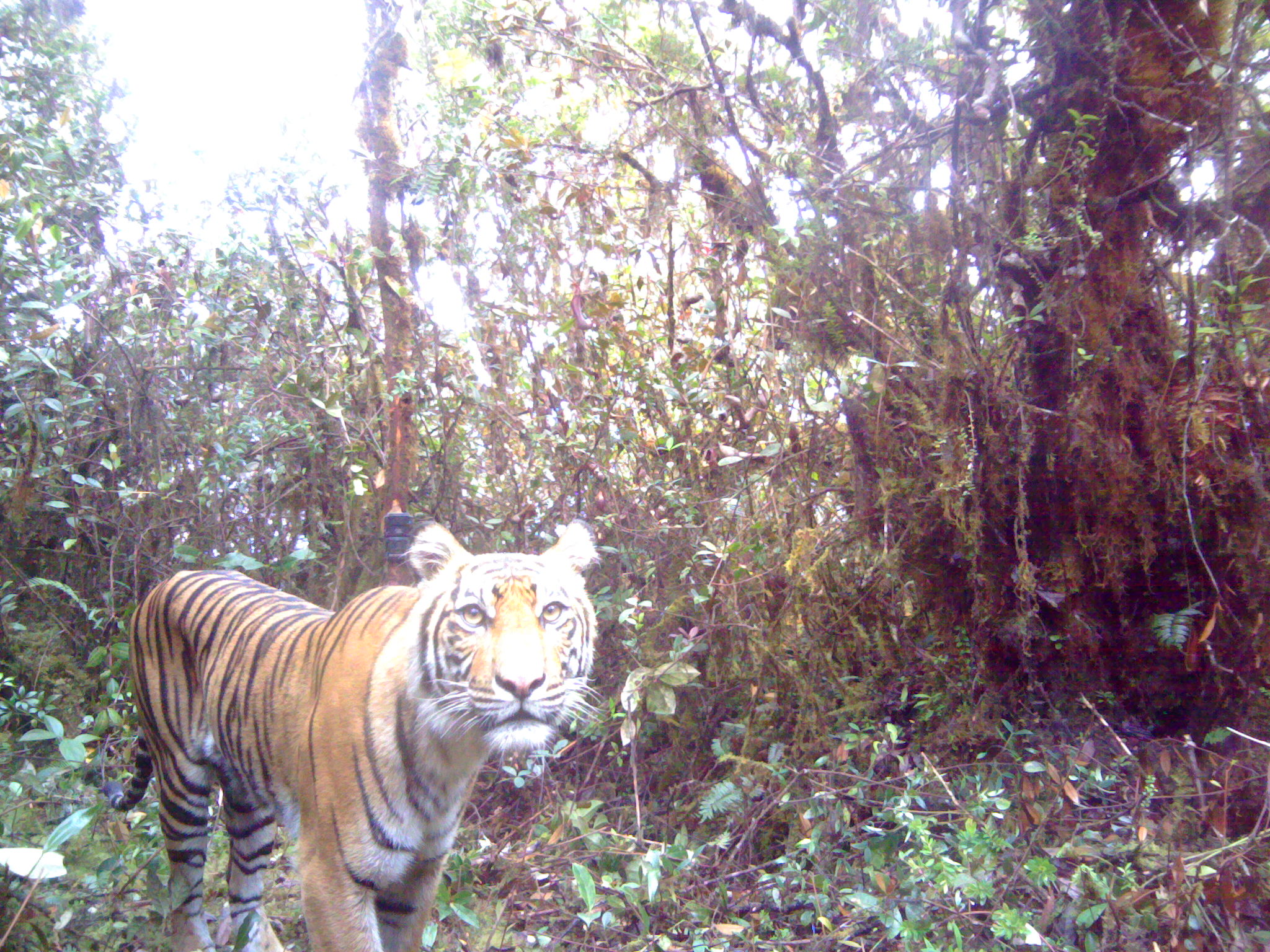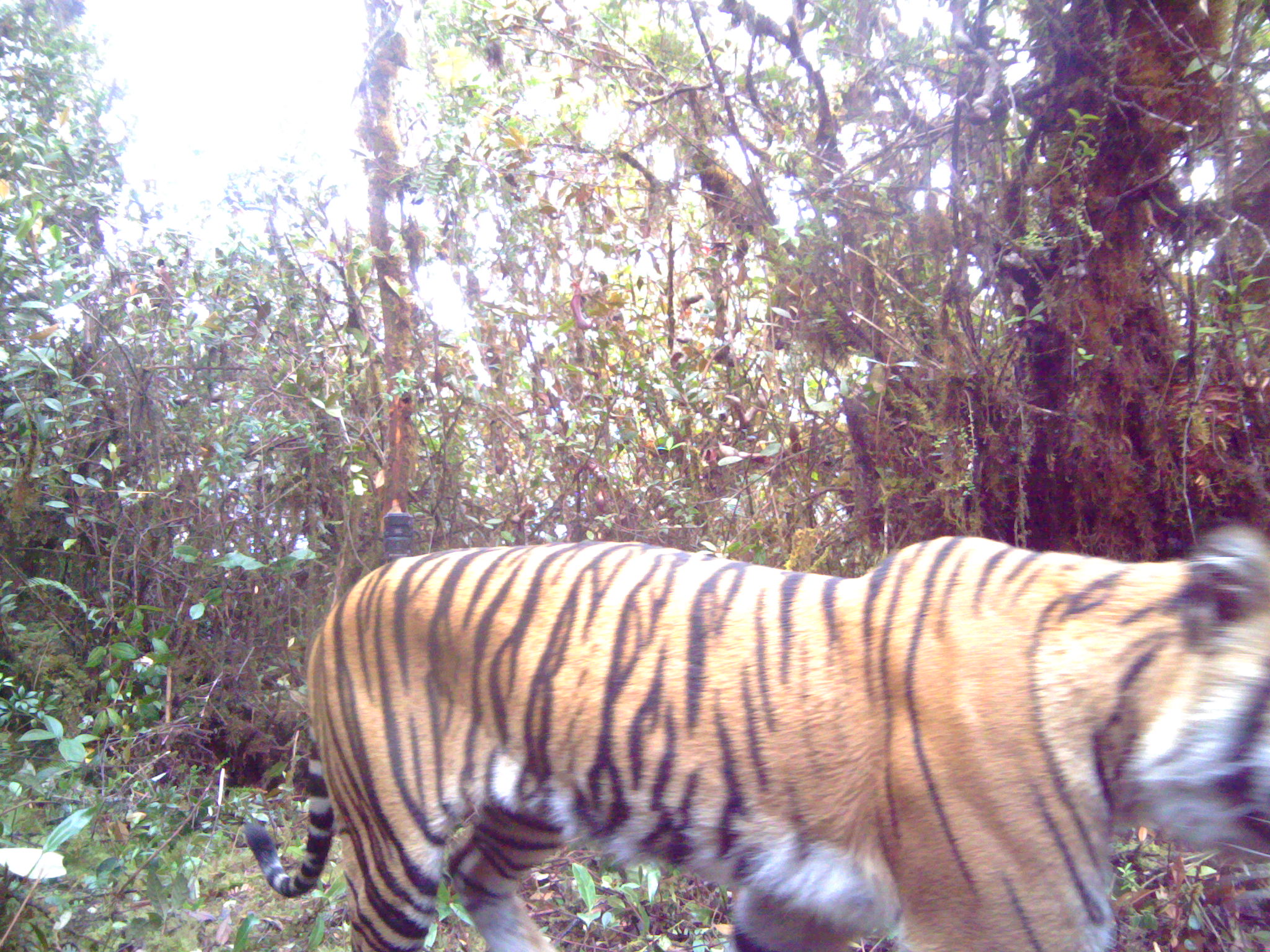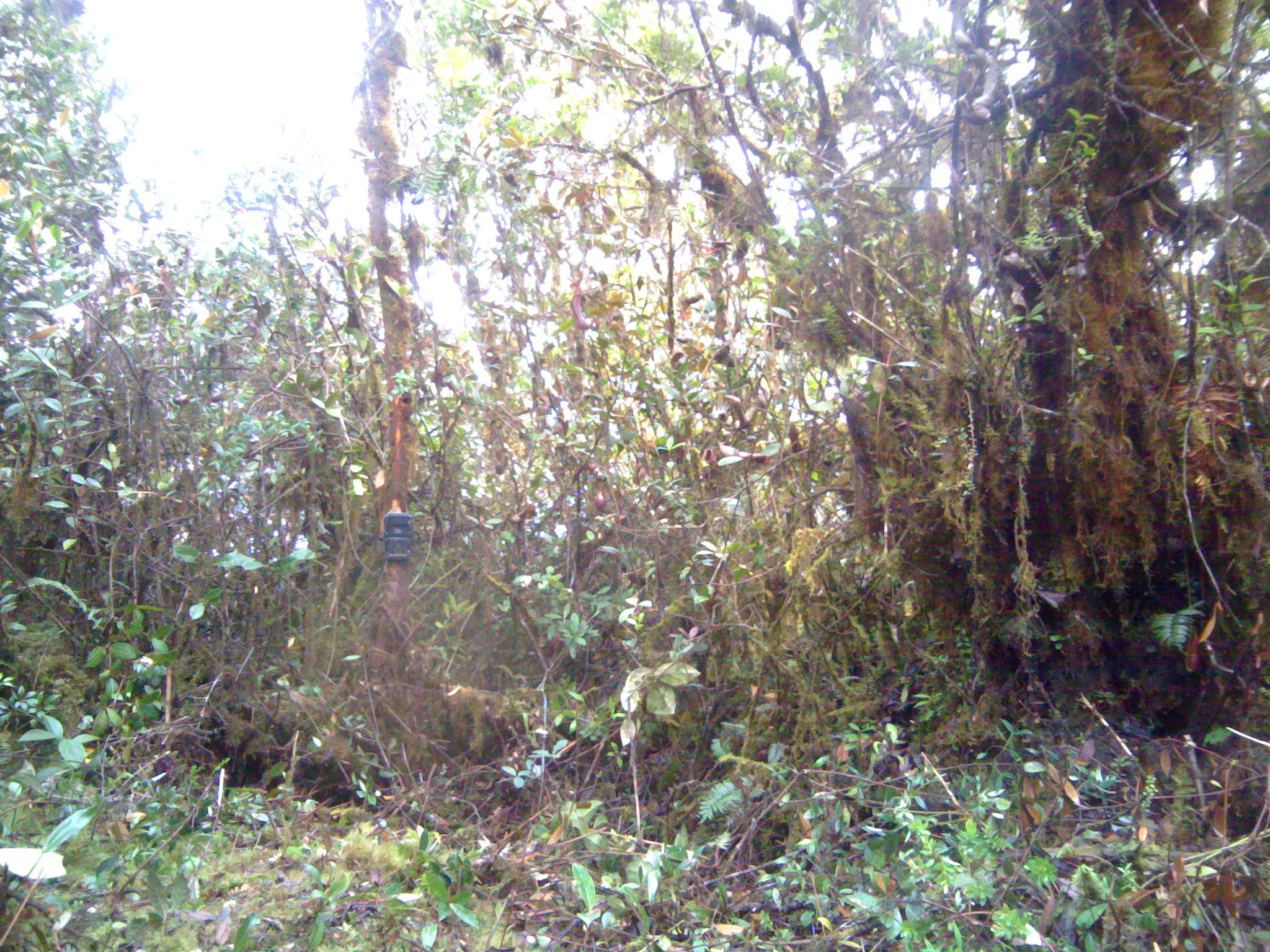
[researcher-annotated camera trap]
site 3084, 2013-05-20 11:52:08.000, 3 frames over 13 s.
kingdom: Animalia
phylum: Chordata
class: Mammalia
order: Carnivora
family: Felidae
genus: Panthera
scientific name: Panthera tigris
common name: tiger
Panthera tigris (tiger), count 1, age adult, sex female.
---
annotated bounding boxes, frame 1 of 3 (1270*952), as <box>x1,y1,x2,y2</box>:
panthera tigris: <box>101,519,602,952</box>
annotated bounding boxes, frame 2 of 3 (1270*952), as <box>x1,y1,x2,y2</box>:
panthera tigris: <box>245,519,1270,952</box>